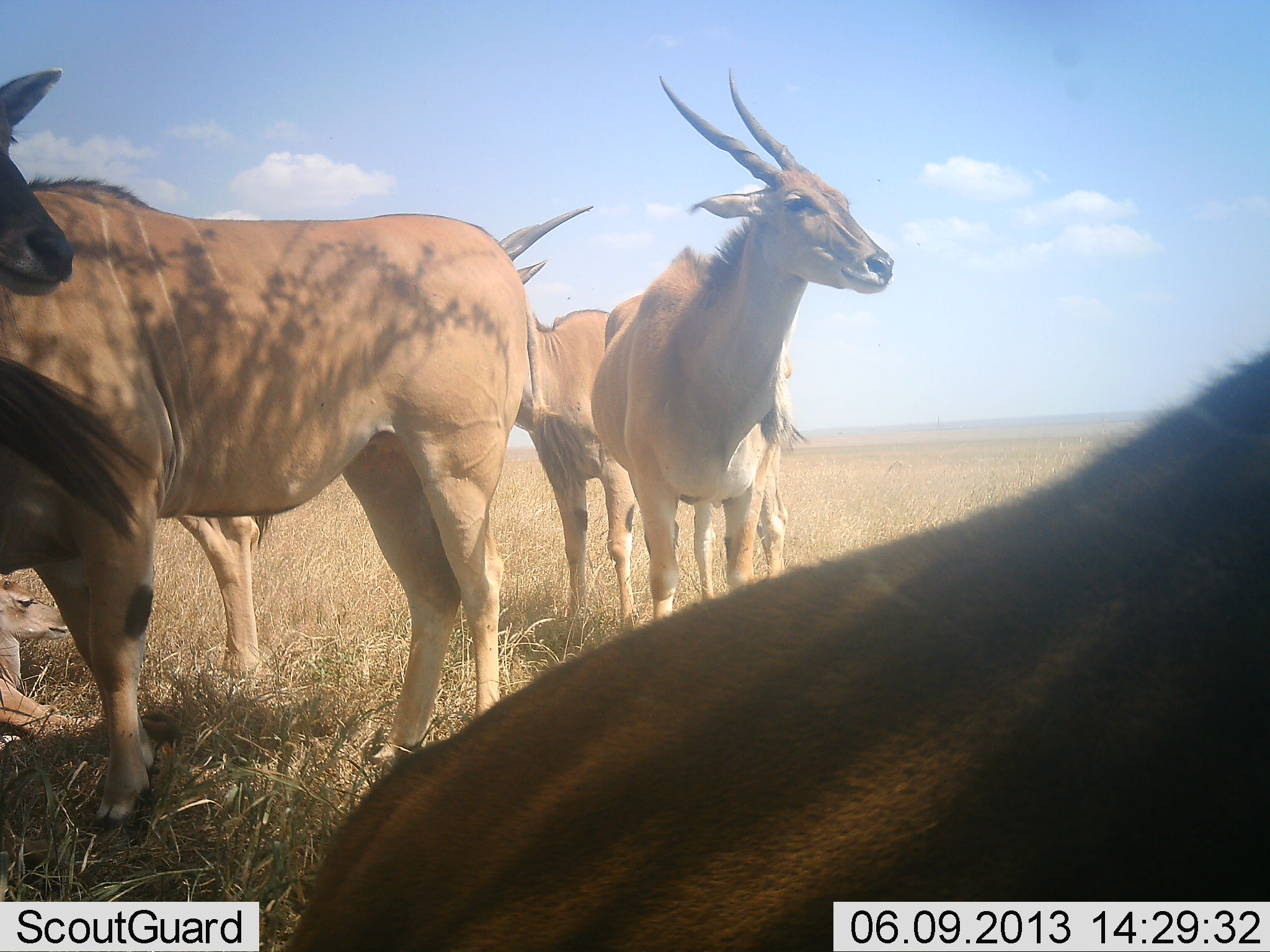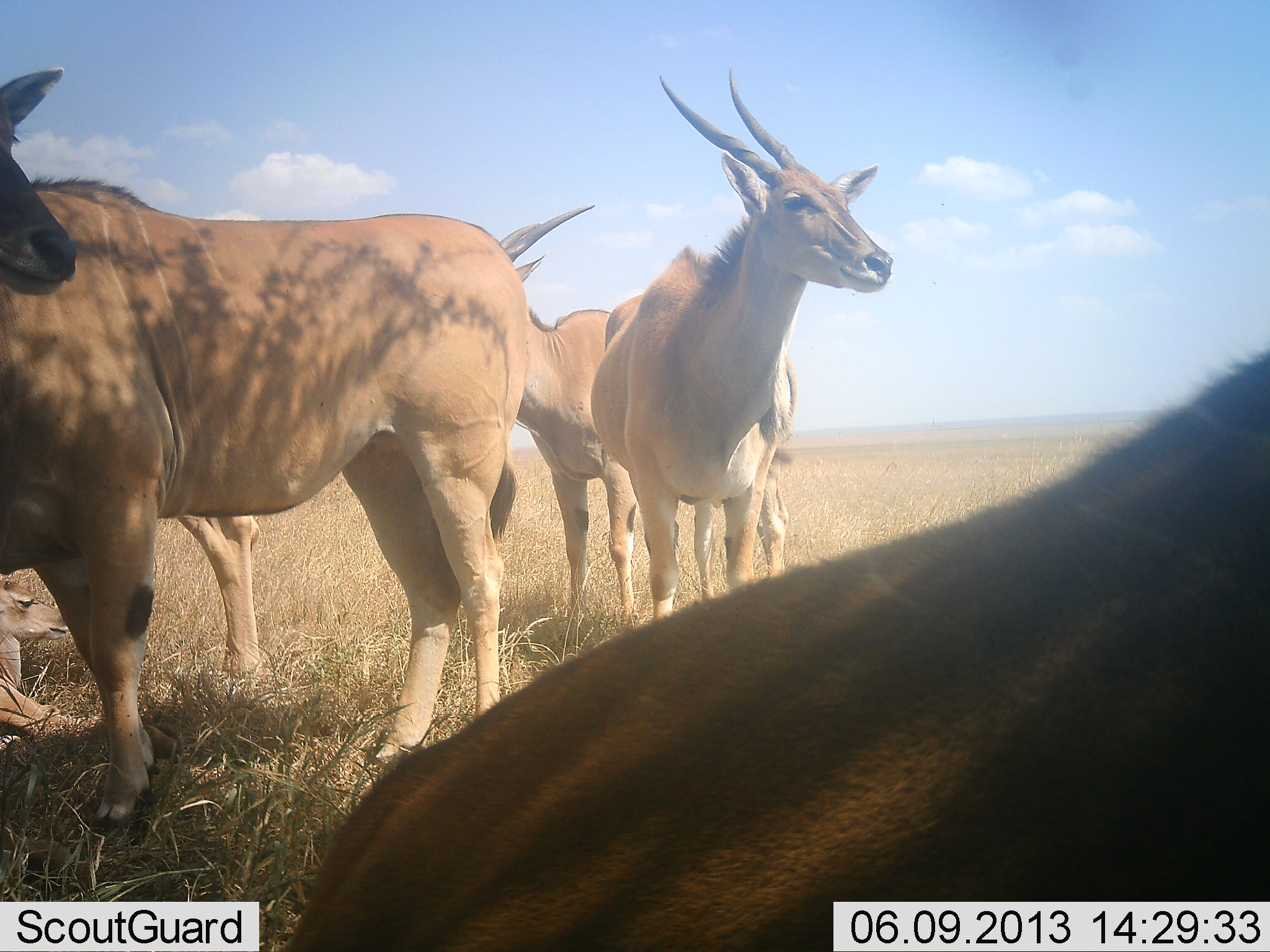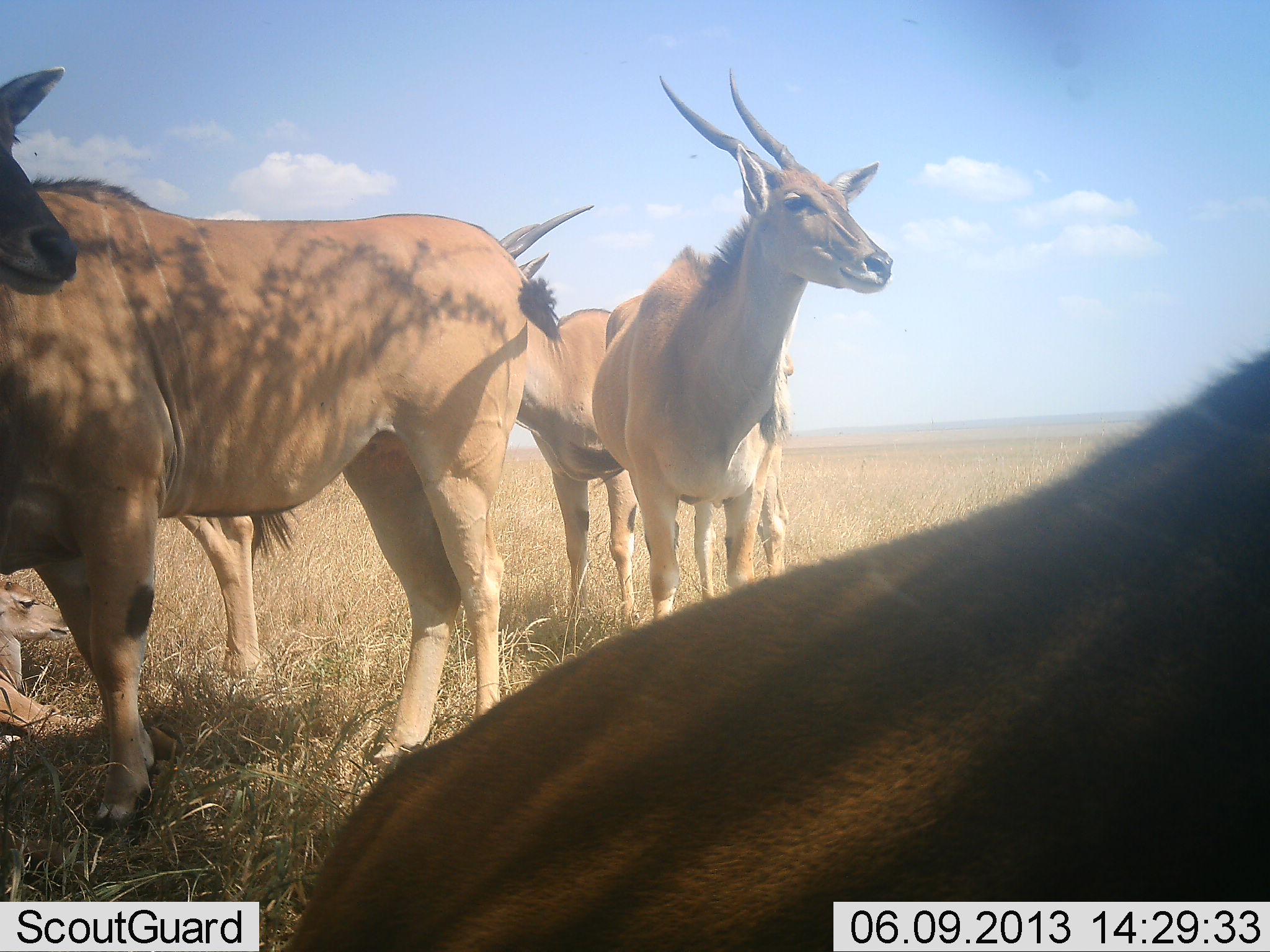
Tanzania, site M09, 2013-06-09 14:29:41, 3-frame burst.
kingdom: Animalia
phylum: Chordata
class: Mammalia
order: Artiodactyla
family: Bovidae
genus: Tragelaphus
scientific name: Tragelaphus oryx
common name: eland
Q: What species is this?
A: Eland (Tragelaphus oryx).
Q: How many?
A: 6.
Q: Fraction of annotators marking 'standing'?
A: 96%.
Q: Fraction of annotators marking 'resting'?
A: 72%.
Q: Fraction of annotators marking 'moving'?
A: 0%.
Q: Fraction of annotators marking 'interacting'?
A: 0%.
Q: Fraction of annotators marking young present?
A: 40%.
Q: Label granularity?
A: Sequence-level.